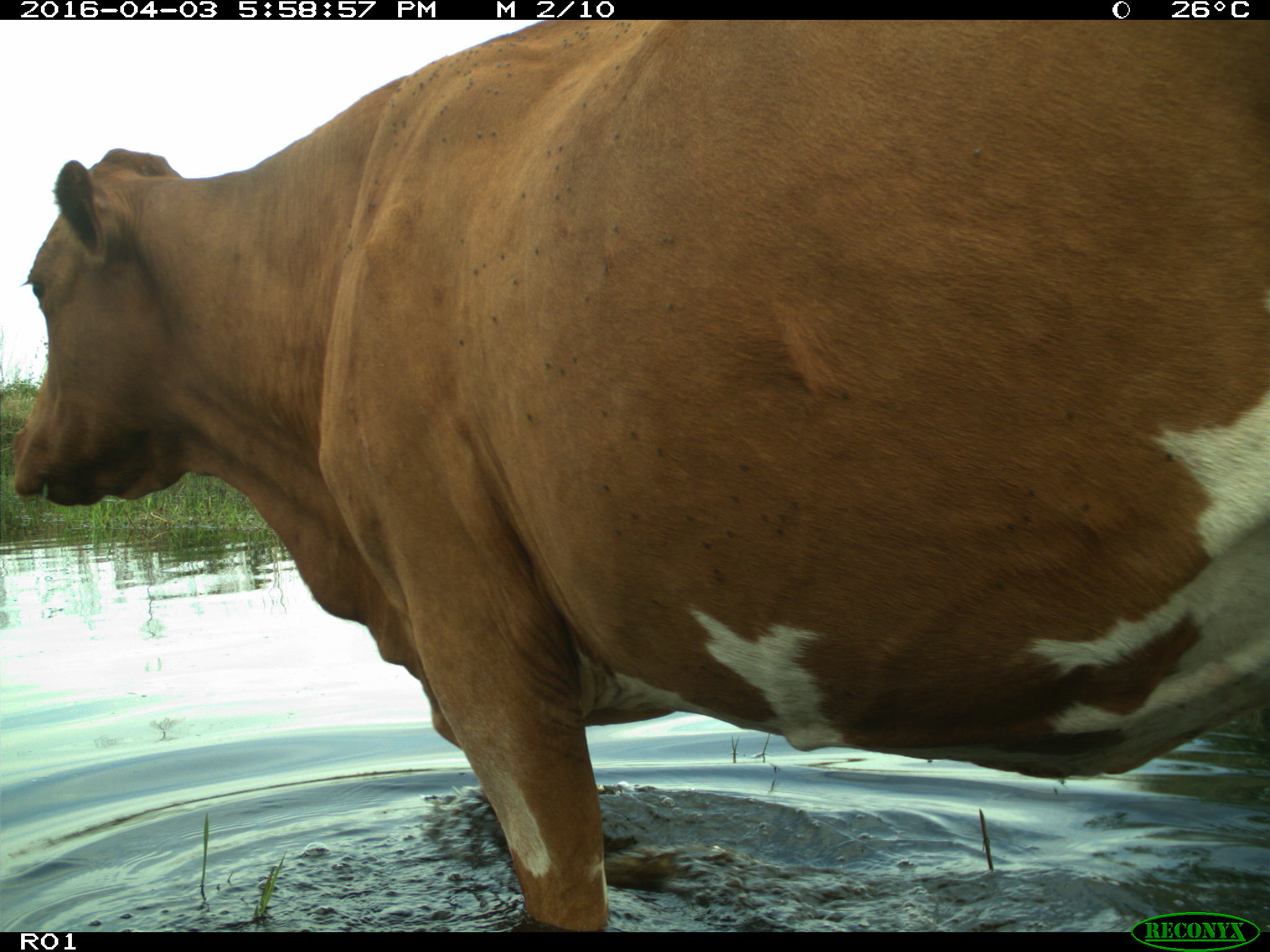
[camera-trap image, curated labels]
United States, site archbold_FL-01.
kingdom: Animalia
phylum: Chordata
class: Mammalia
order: Artiodactyla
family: Bovidae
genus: Bos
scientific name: Bos taurus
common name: domestic cow